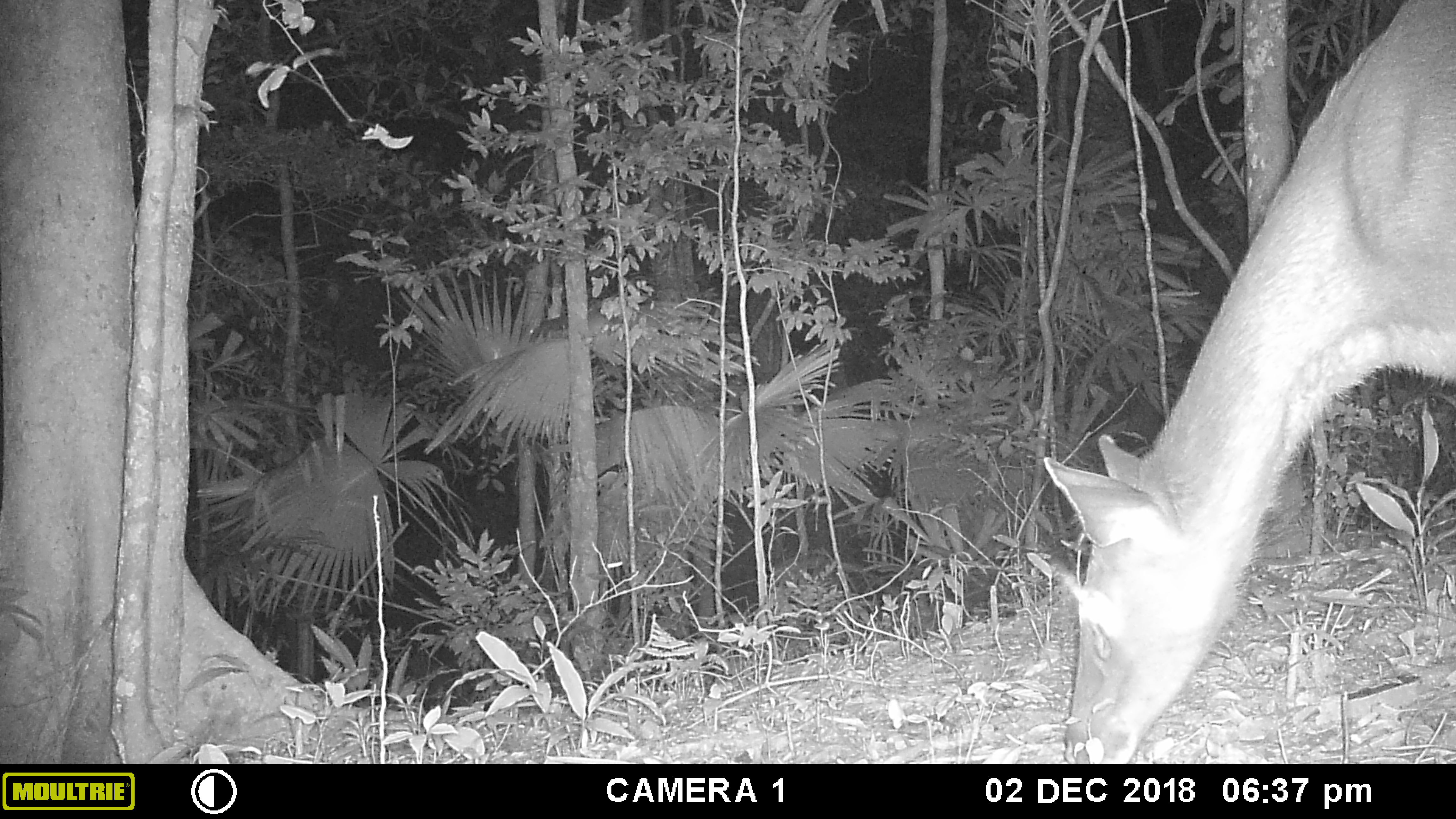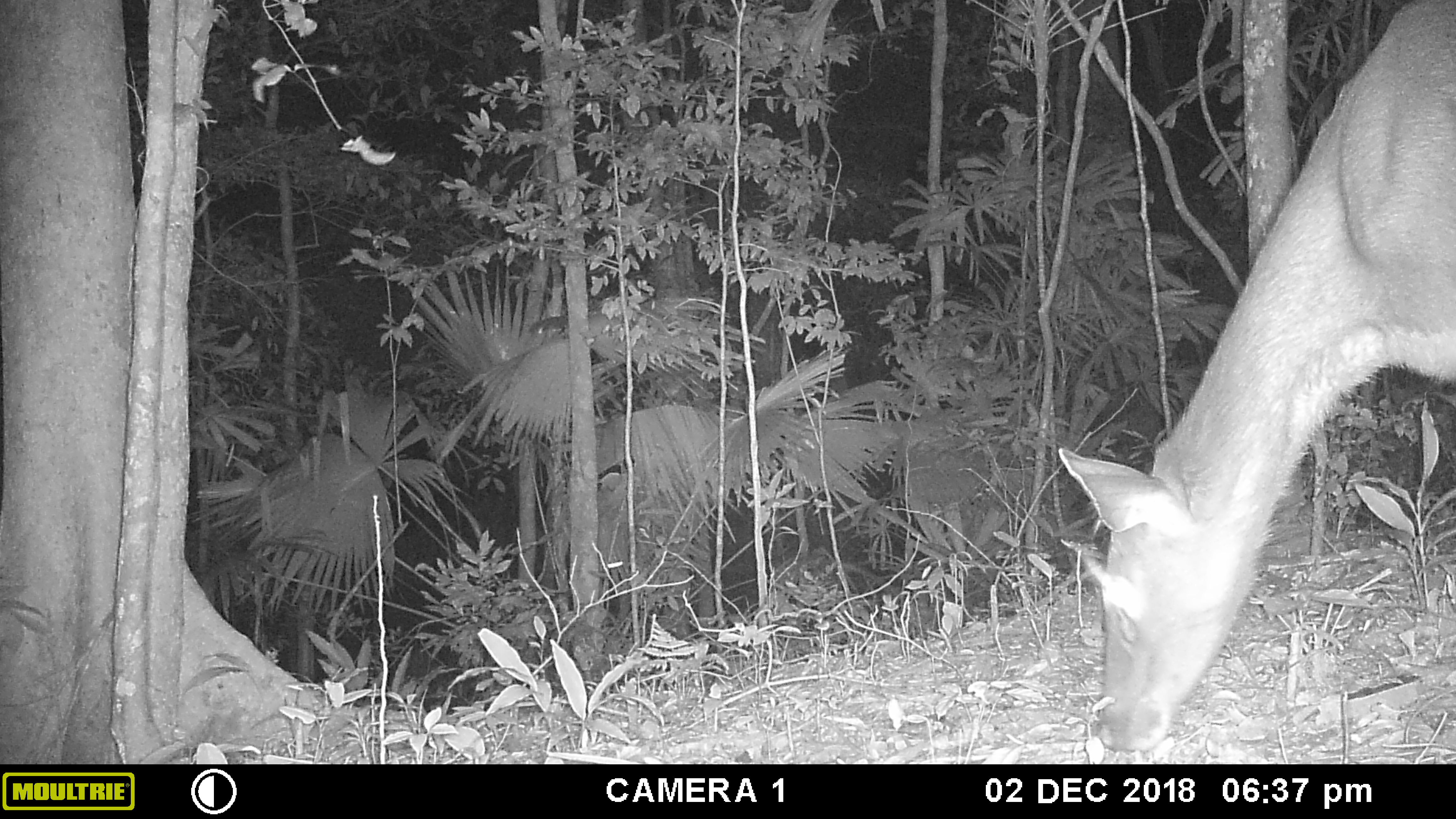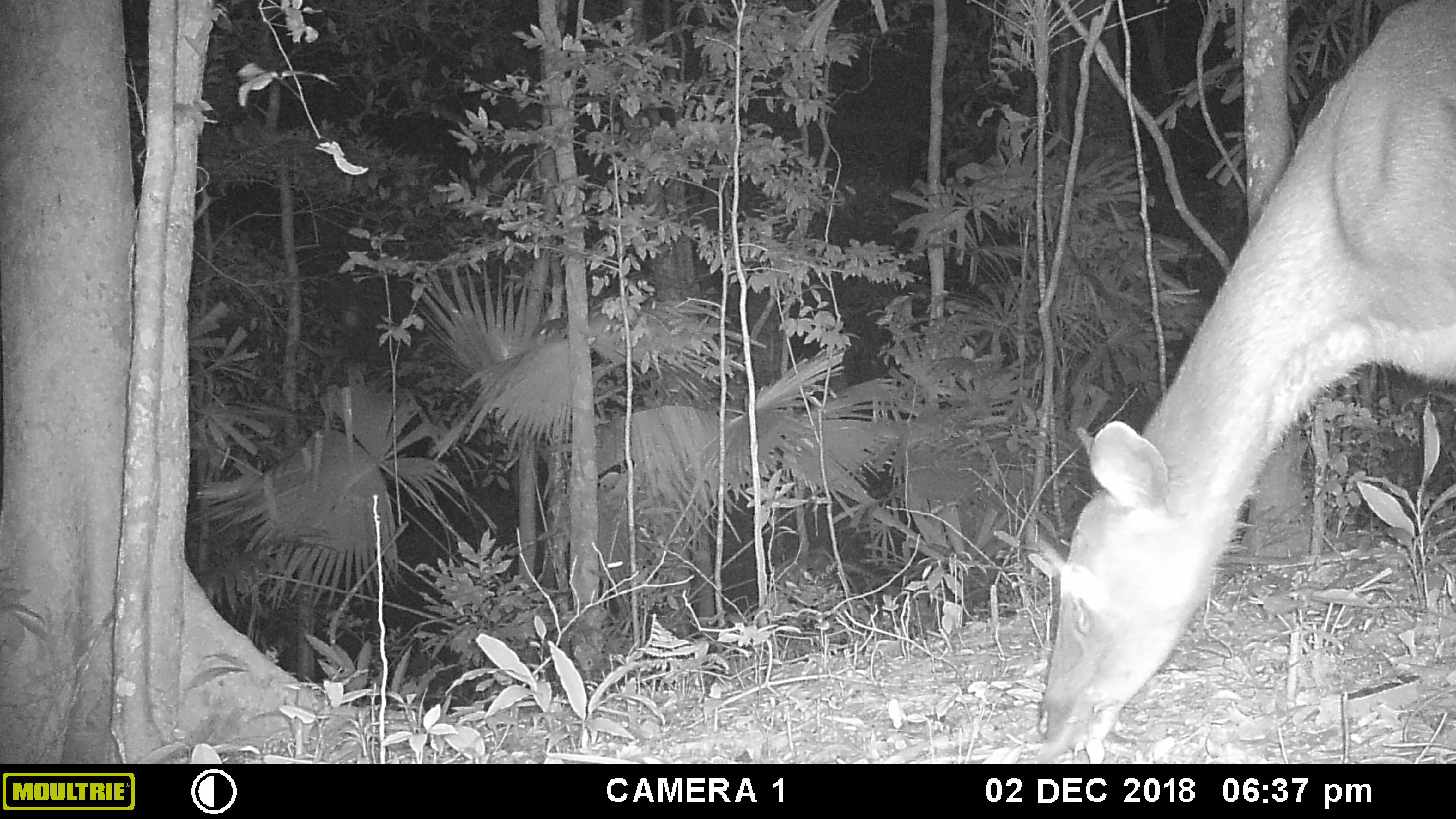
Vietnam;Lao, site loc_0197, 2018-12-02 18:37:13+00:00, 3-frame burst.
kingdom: Animalia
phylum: Chordata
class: Mammalia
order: Artiodactyla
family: Cervidae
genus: Rusa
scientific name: Rusa unicolor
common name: sambar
Sambar (Rusa unicolor). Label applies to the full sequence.